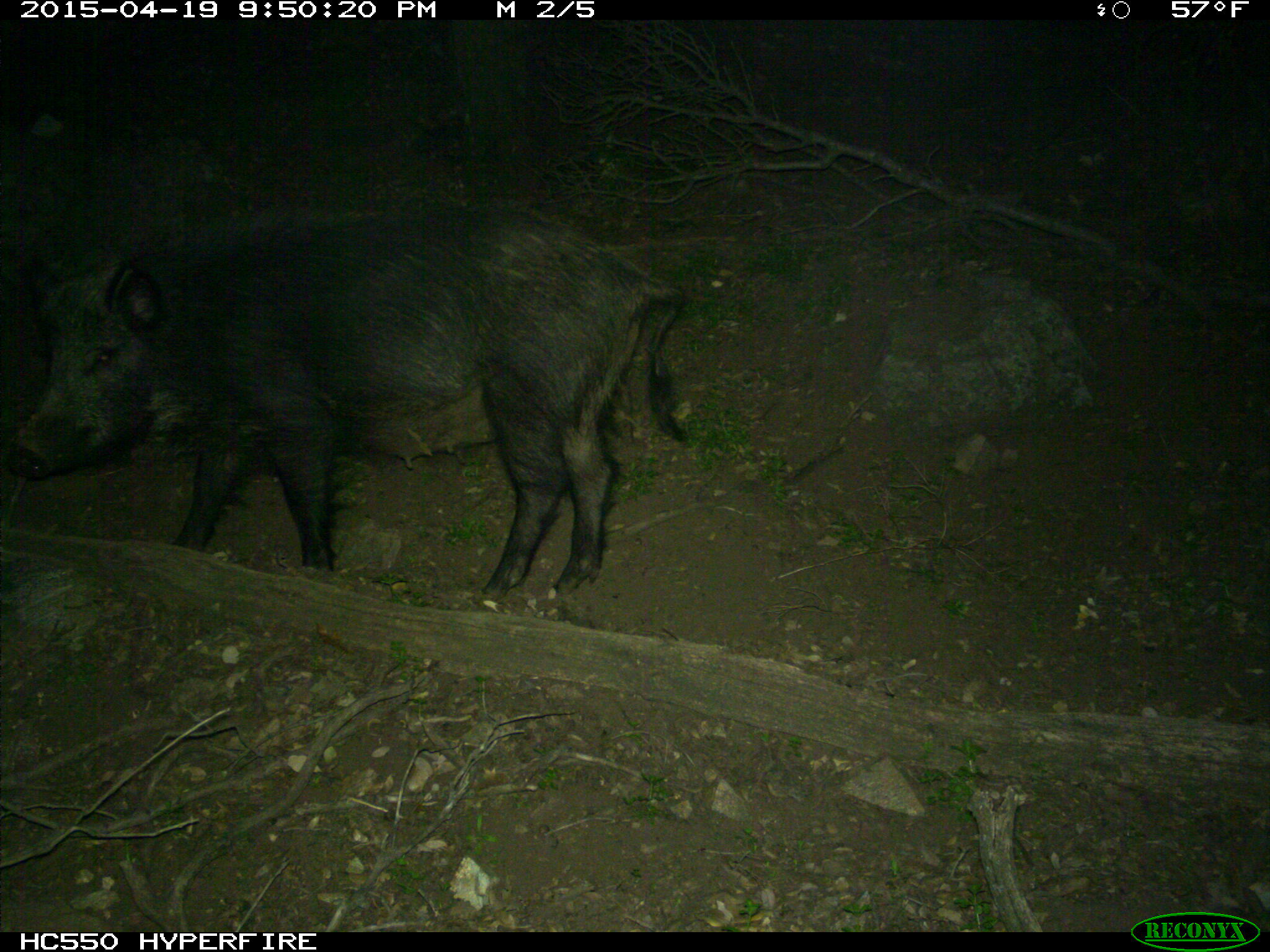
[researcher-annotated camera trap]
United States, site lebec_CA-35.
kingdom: Animalia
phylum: Chordata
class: Mammalia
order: Artiodactyla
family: Suidae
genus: Sus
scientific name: Sus scrofa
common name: wild boar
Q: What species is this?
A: Sus scrofa (wild boar).